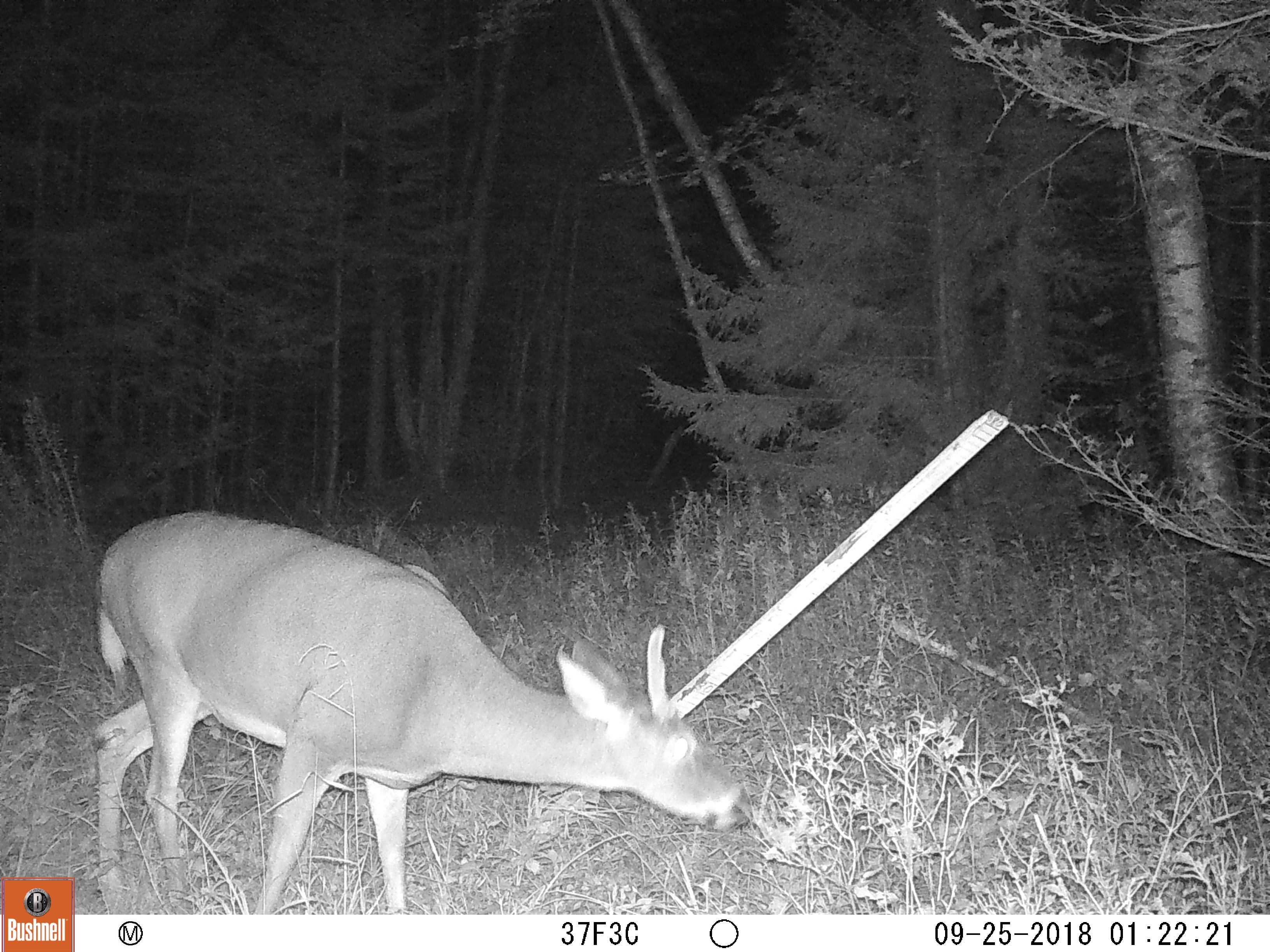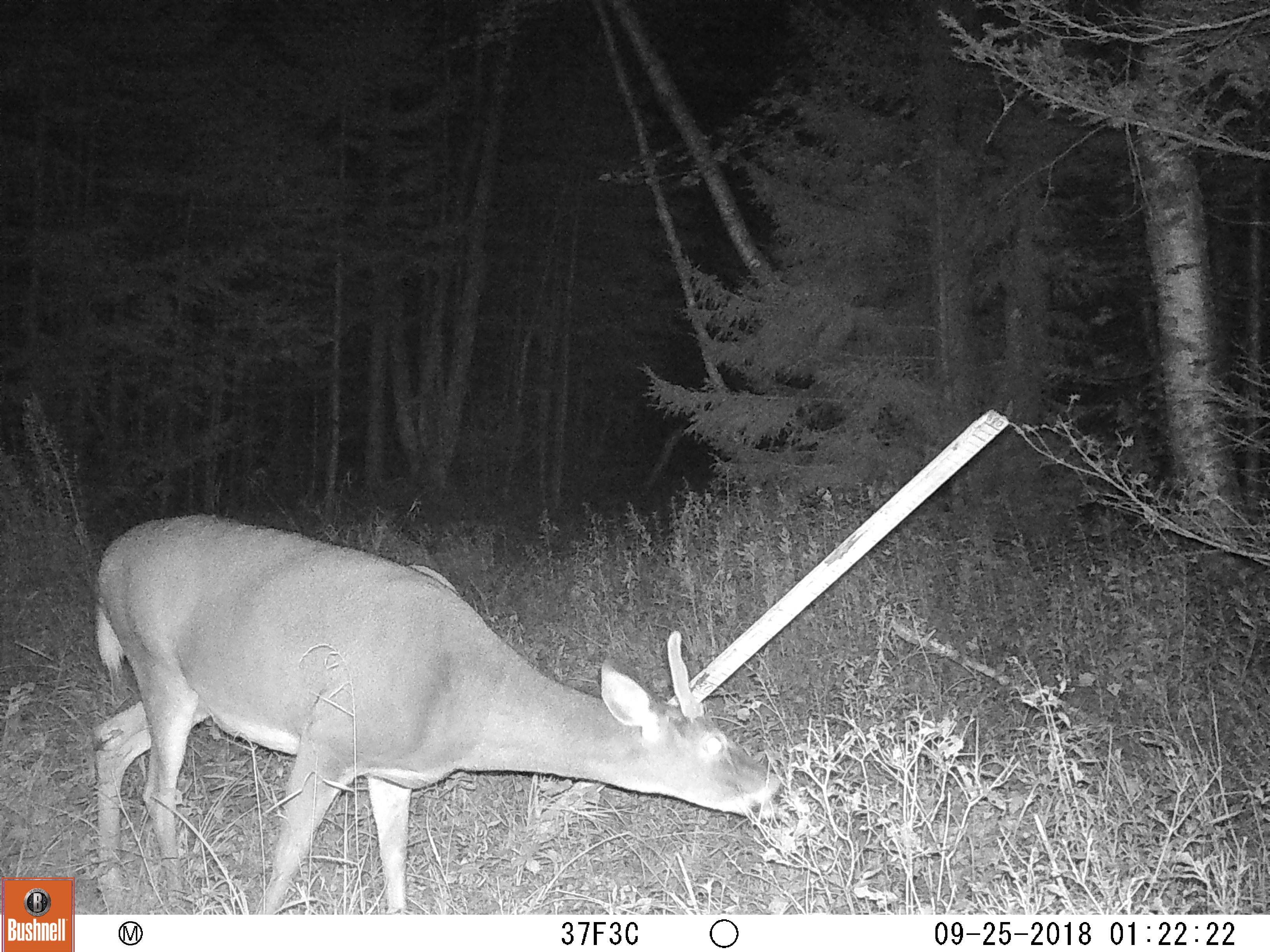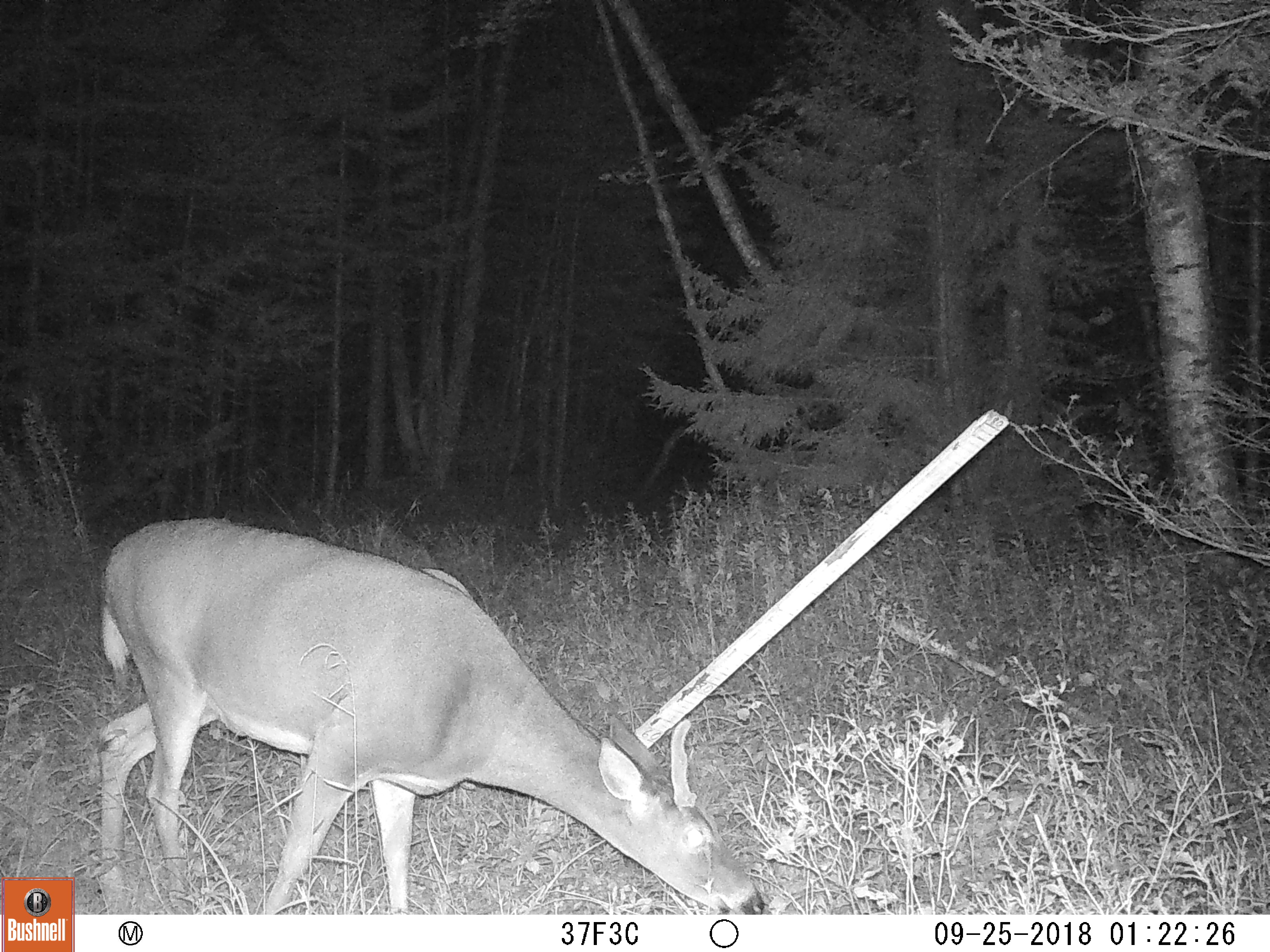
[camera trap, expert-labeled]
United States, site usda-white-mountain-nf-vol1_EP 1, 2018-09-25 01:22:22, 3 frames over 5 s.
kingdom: Animalia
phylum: Chordata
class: Mammalia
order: Artiodactyla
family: Cervidae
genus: Odocoileus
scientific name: Odocoileus virginianus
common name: white-tailed deer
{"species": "white-tailed deer (Odocoileus virginianus)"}